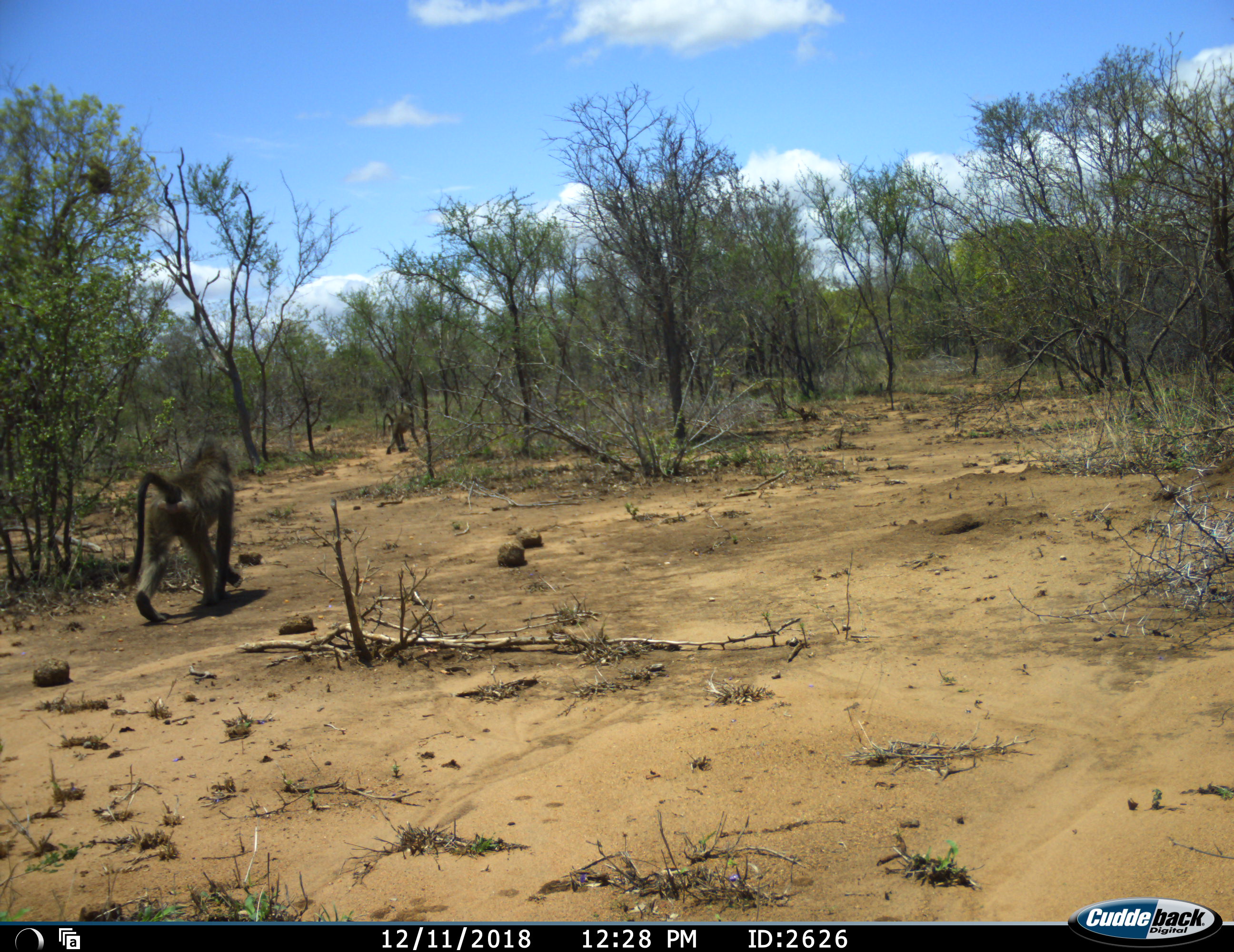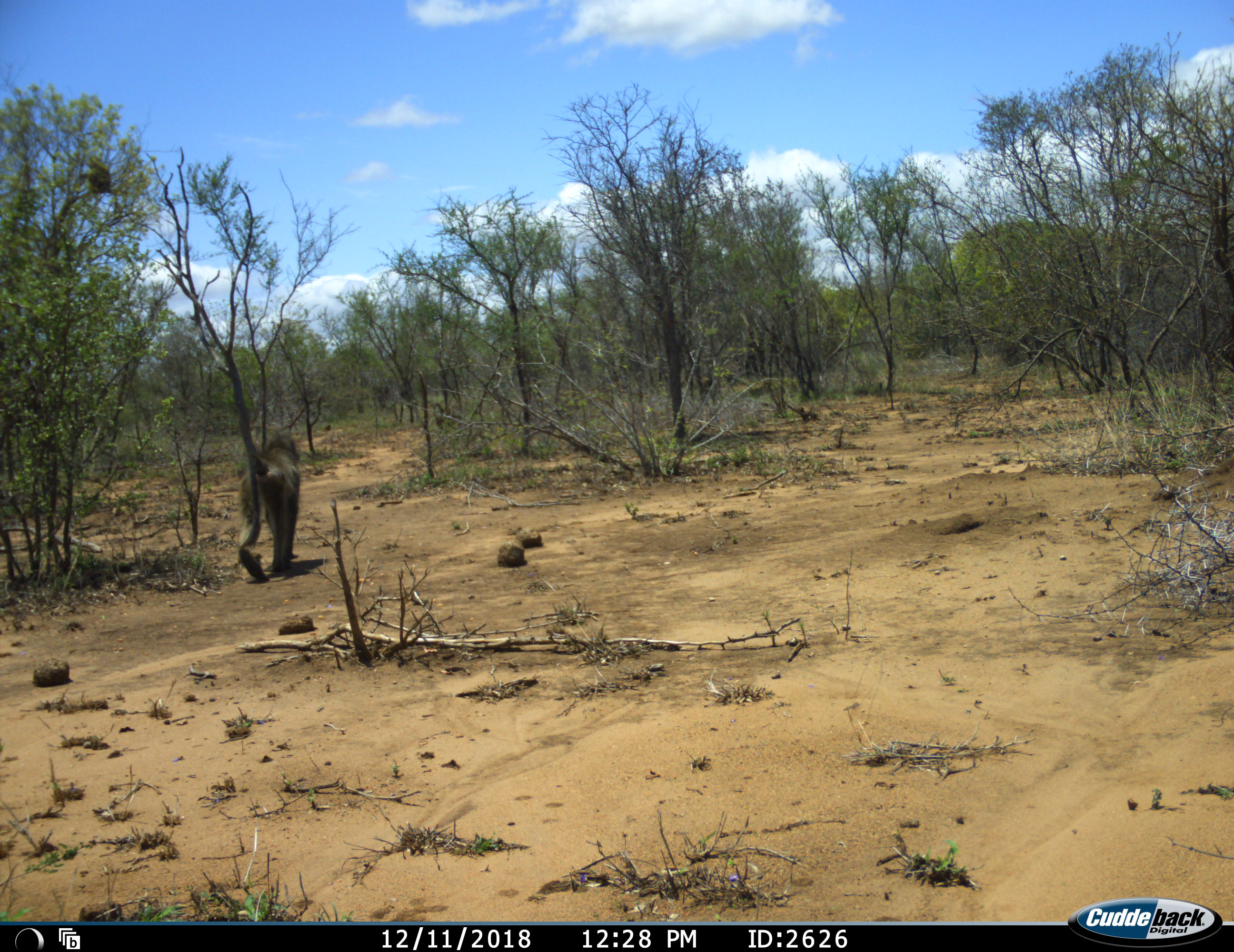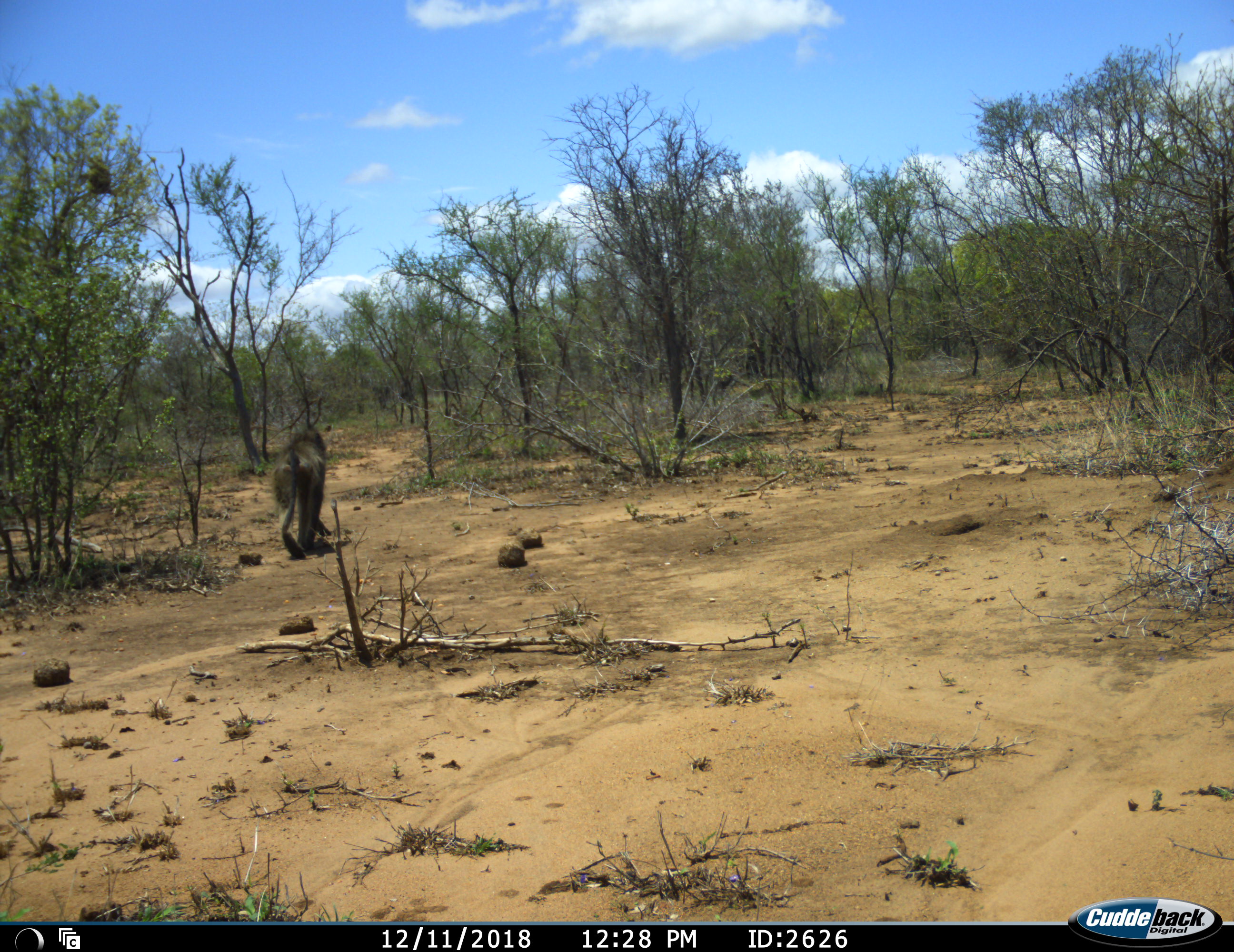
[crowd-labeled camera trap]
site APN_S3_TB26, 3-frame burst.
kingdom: Animalia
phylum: Chordata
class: Mammalia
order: Primates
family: Cercopithecidae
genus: Papio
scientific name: Papio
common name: baboon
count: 2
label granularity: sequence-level